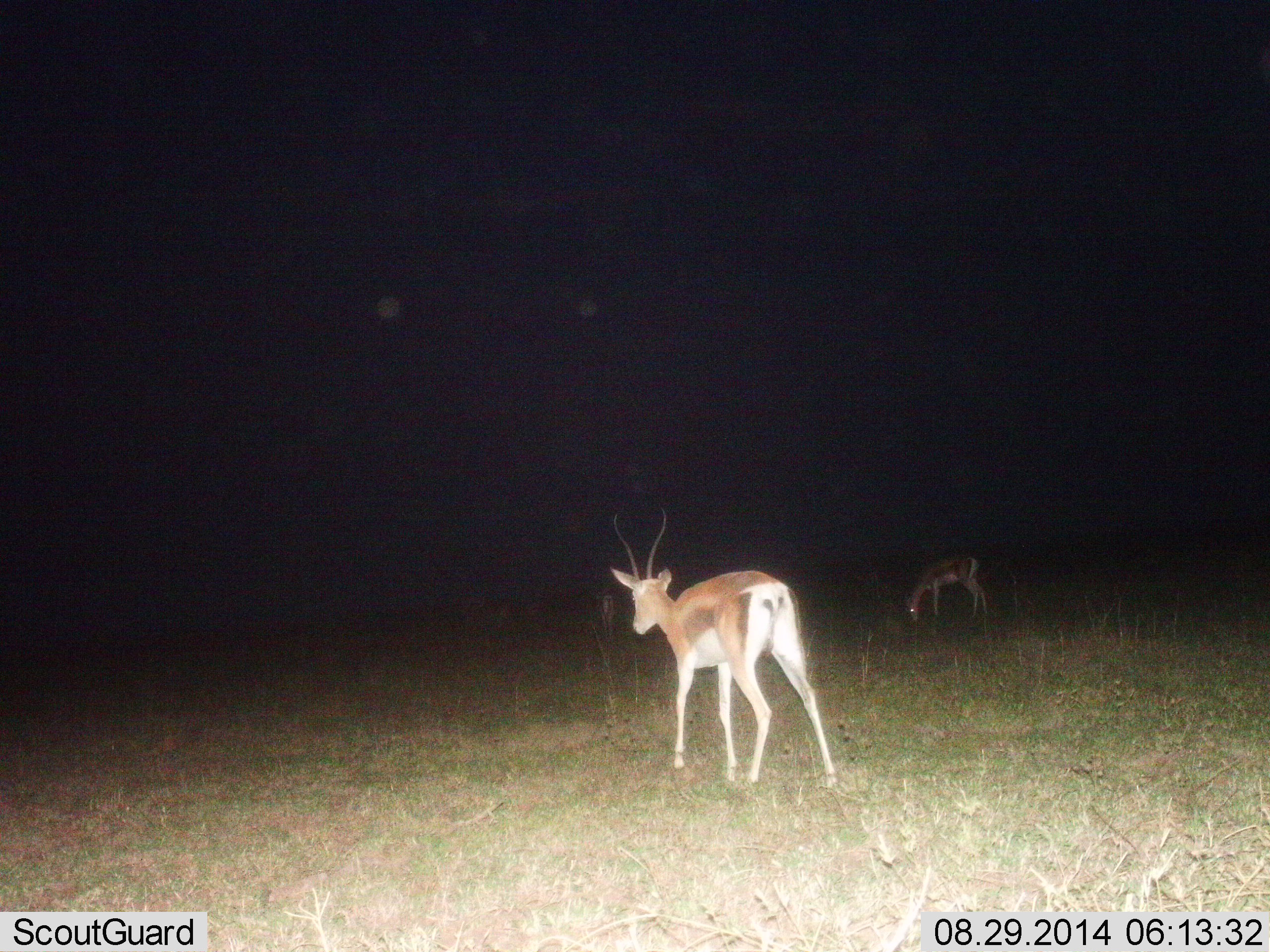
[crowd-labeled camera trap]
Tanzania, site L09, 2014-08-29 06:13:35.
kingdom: Animalia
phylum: Chordata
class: Mammalia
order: Artiodactyla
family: Bovidae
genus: Nanger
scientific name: Nanger granti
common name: grant's gazelle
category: gazellegrants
Gazellegrants (grant's gazelle) (Nanger granti), count 2. Behavior (volunteer vote fractions): standing 20%, resting 0%, moving 80%, interacting 0%. Young present (vote fraction): 0%. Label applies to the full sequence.